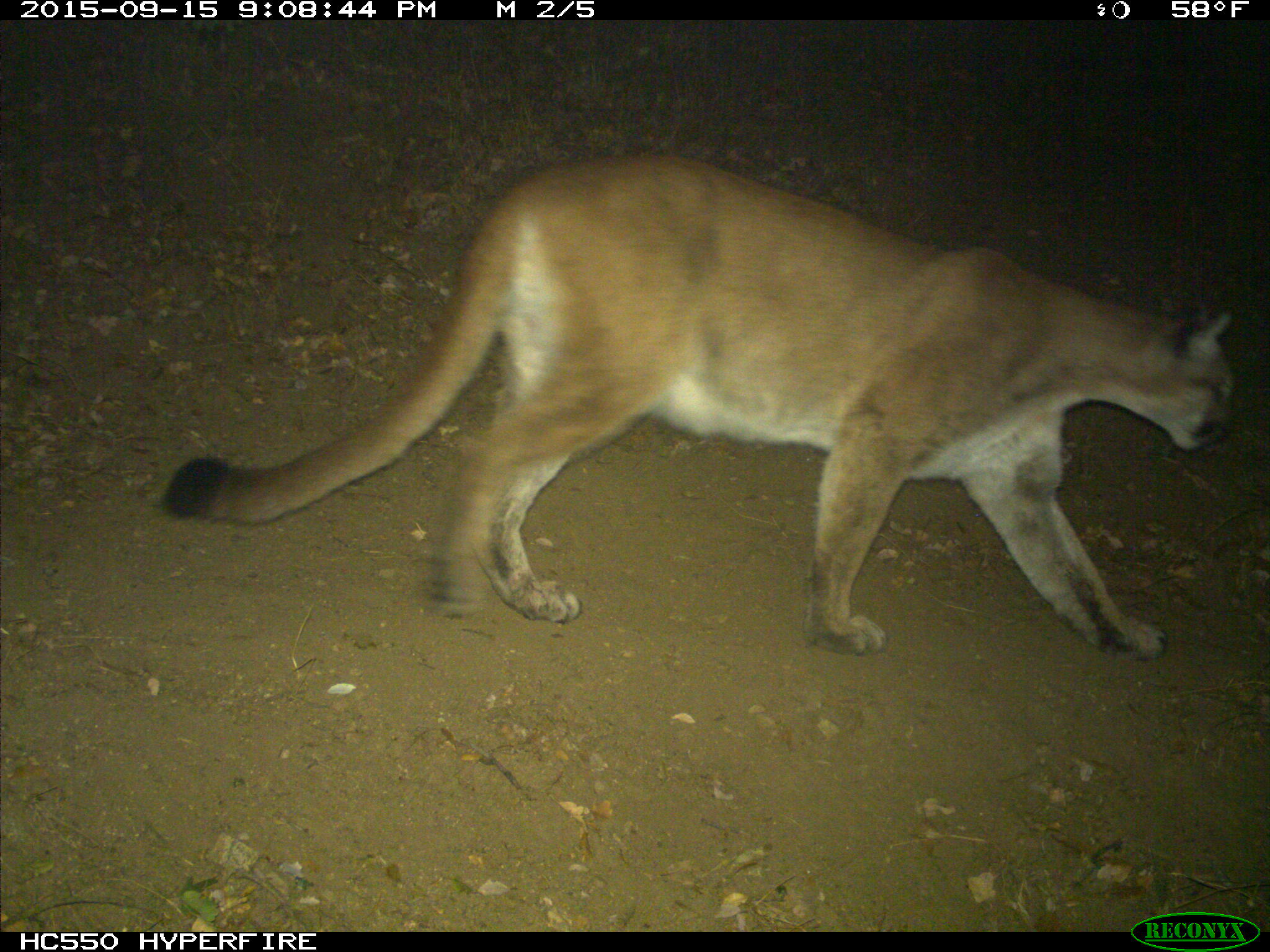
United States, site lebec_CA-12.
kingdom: Animalia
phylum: Chordata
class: Mammalia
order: Carnivora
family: Felidae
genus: Puma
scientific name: Puma concolor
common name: mountain lion